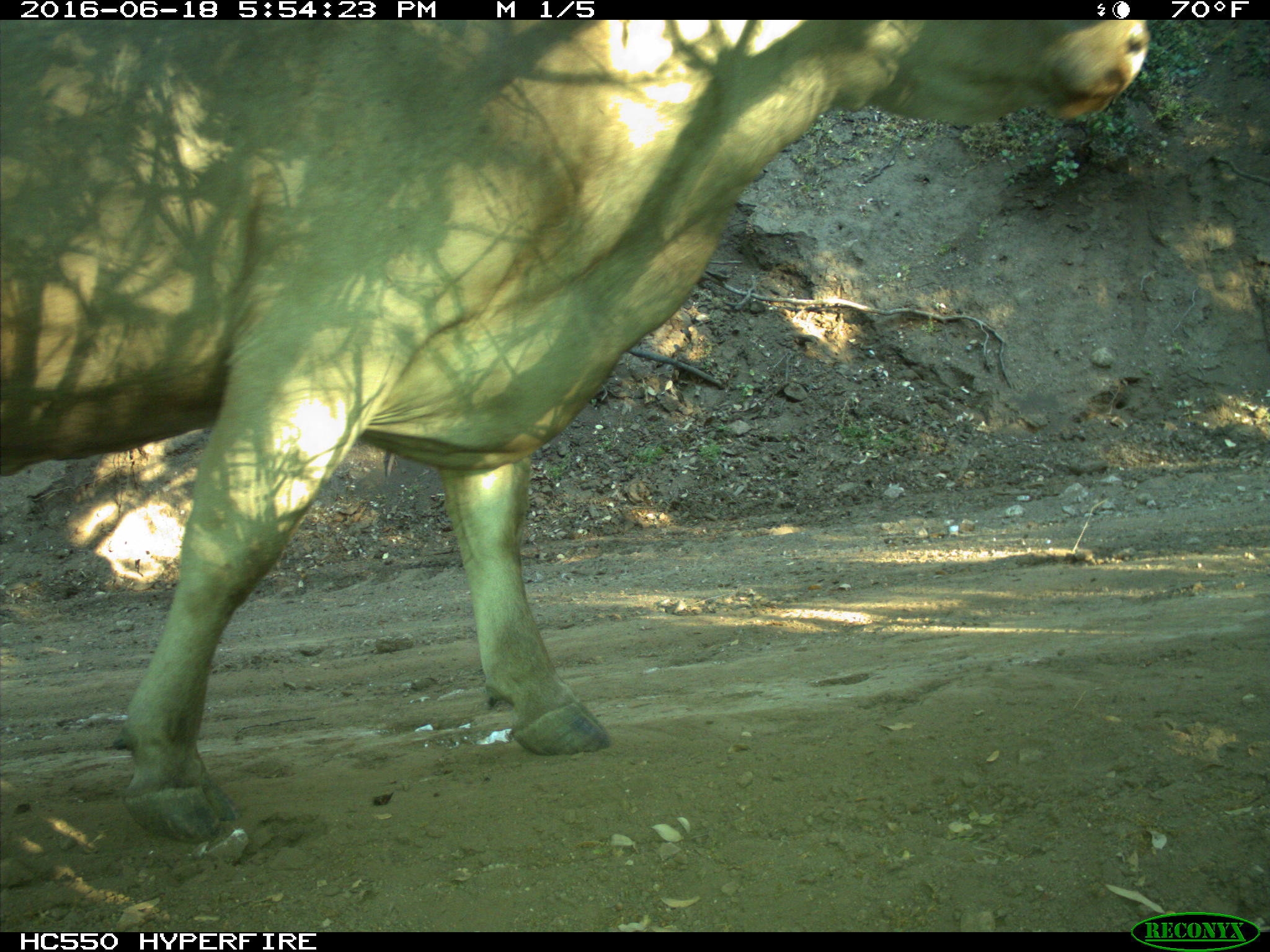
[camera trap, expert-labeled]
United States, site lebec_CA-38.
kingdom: Animalia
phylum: Chordata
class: Mammalia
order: Artiodactyla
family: Bovidae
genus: Bos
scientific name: Bos taurus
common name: domestic cow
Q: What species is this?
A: Bos taurus (domestic cow).